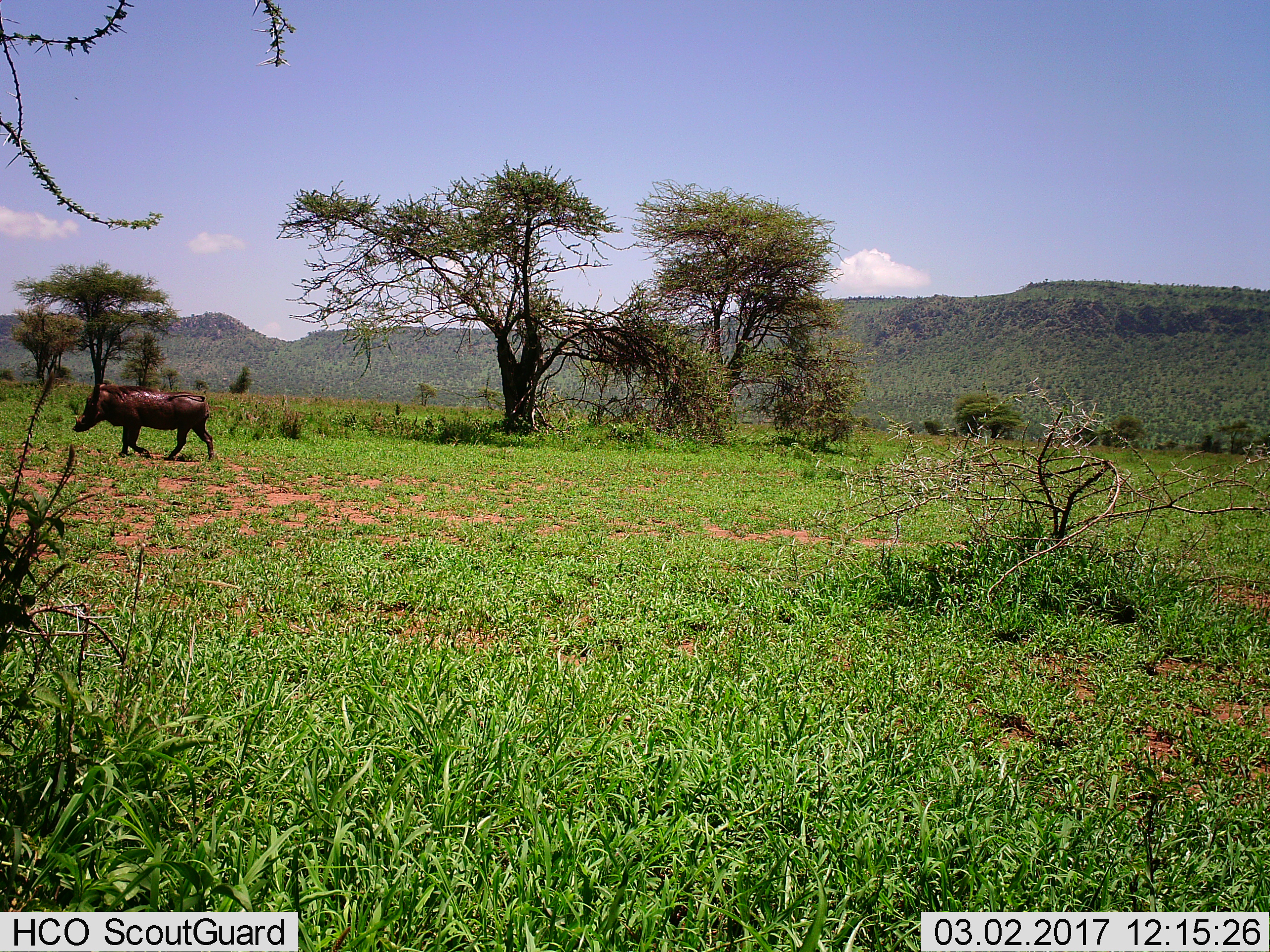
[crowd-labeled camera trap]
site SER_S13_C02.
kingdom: Animalia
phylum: Chordata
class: Mammalia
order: Artiodactyla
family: Suidae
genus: Phacochoerus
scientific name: Phacochoerus africanus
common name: warthog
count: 1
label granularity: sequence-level